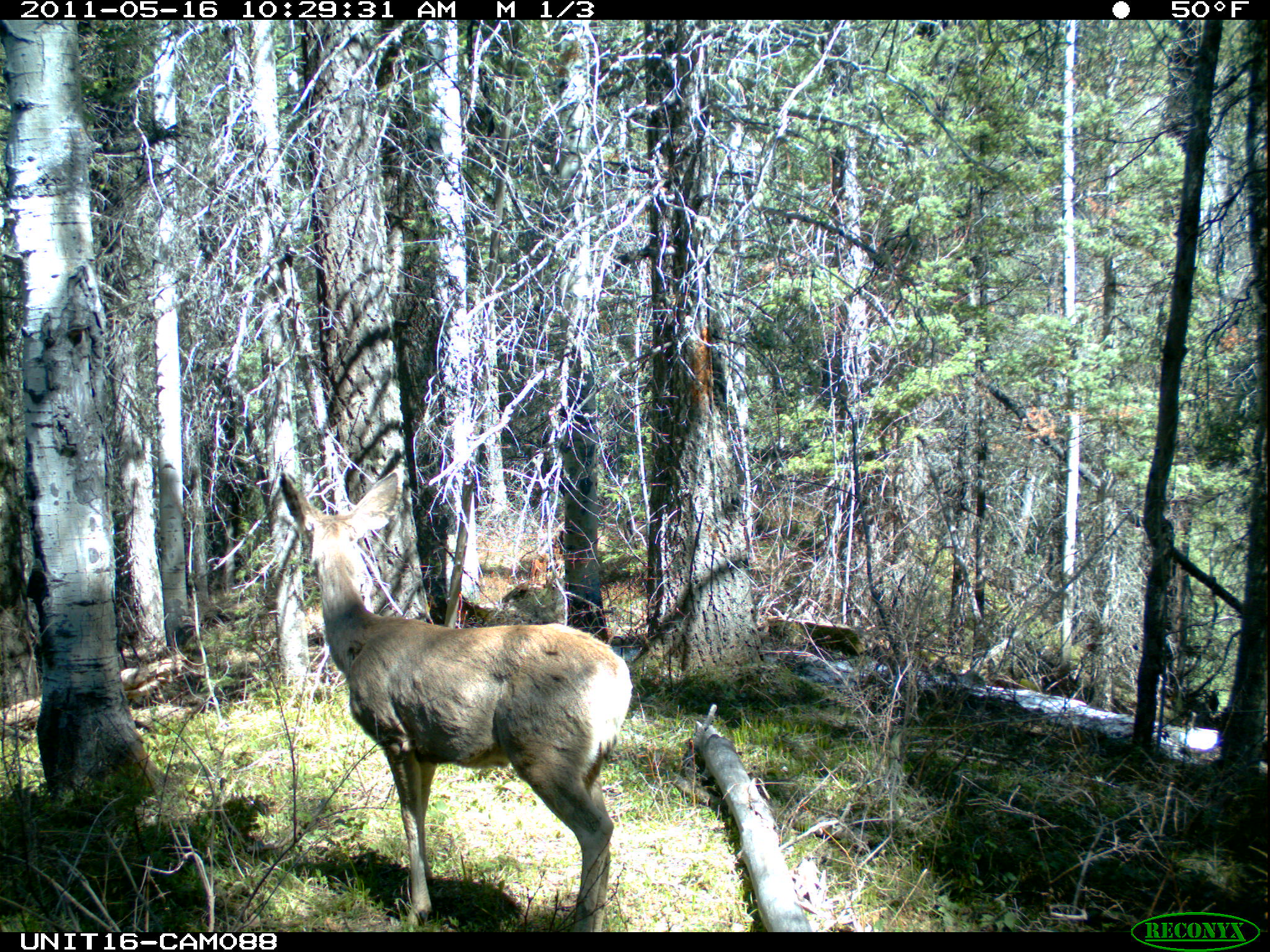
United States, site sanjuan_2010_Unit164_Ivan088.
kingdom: Animalia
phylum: Chordata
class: Mammalia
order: Artiodactyla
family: Cervidae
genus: Odocoileus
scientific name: Odocoileus hemionus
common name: mule deer